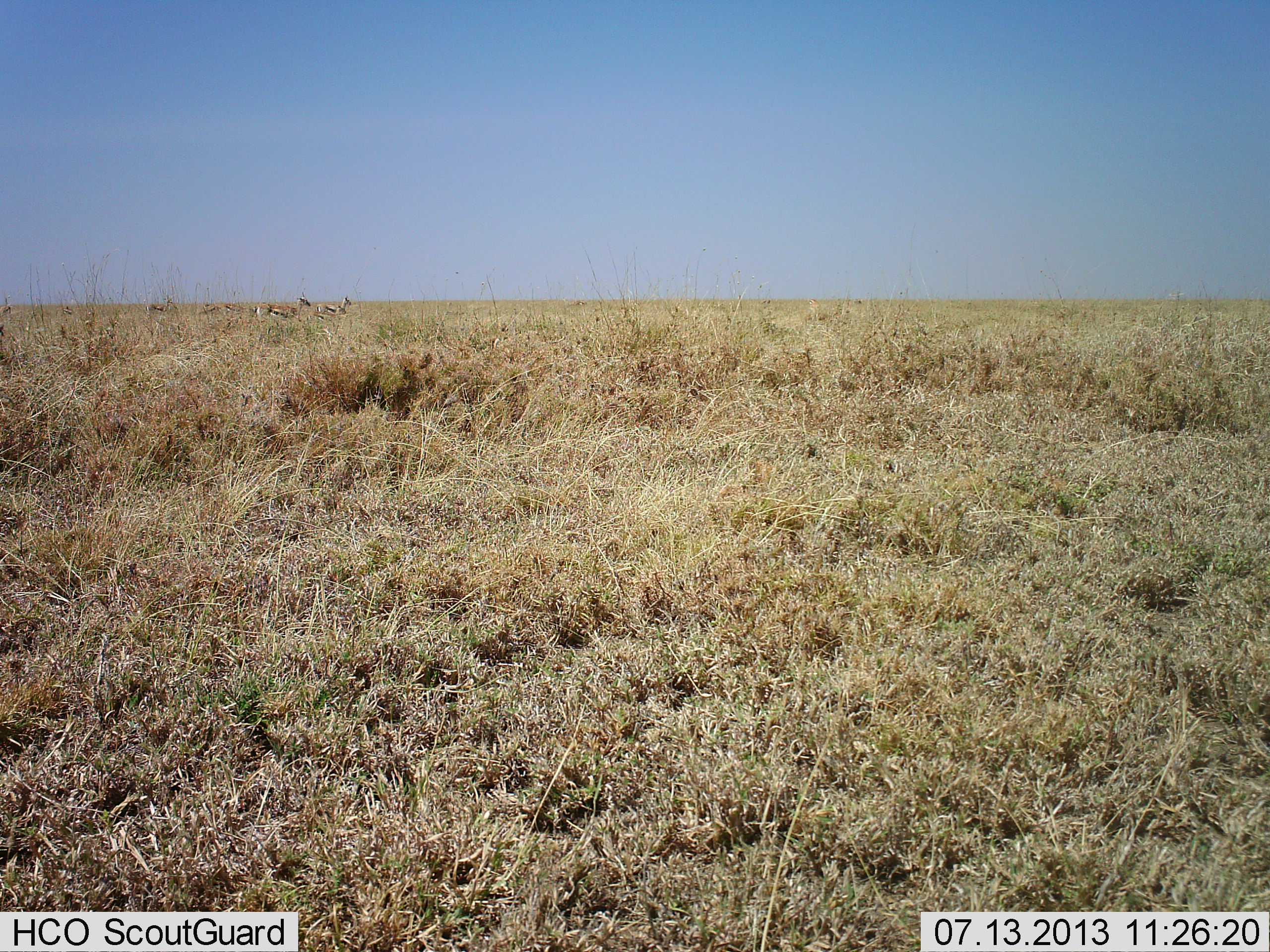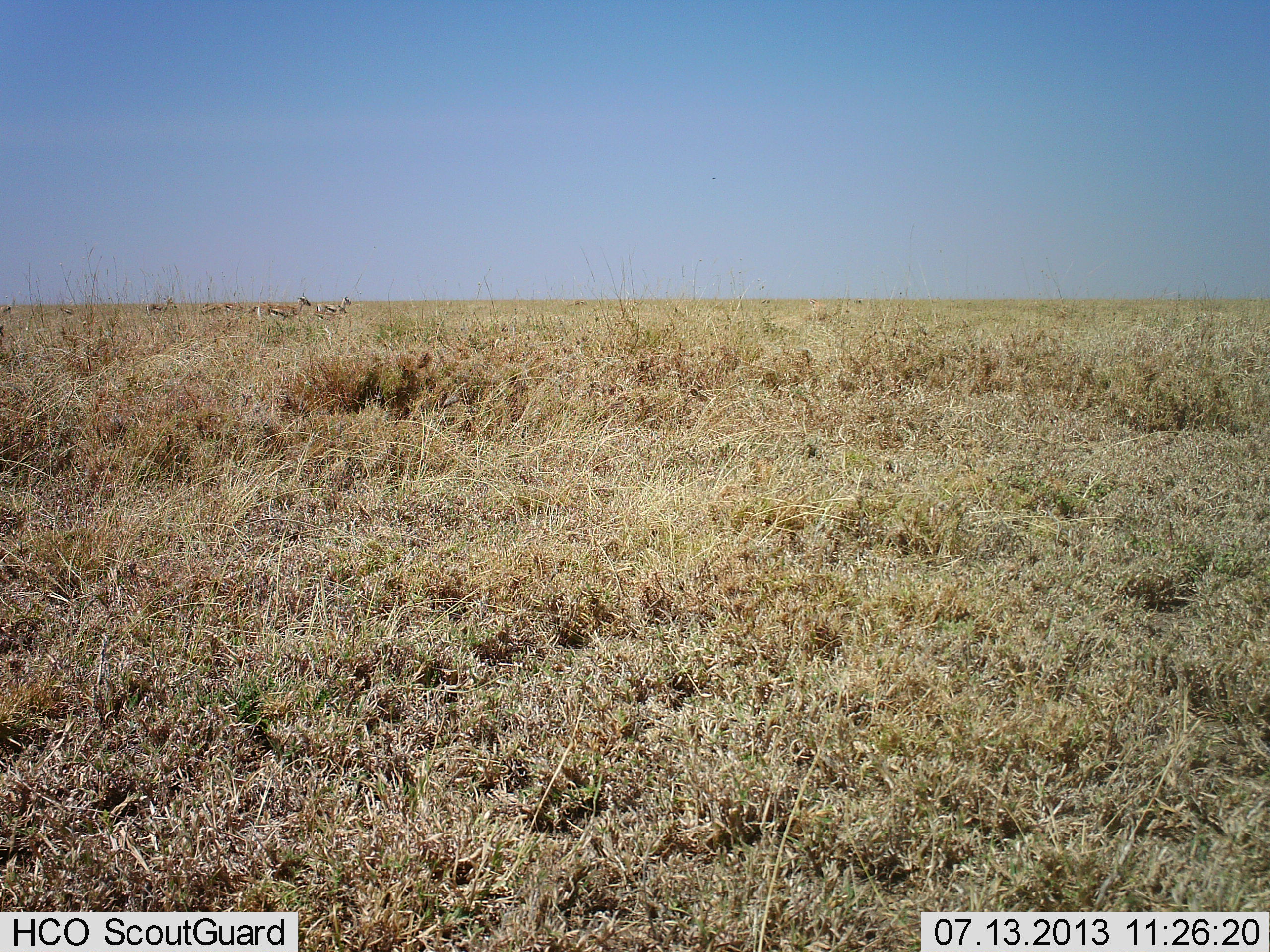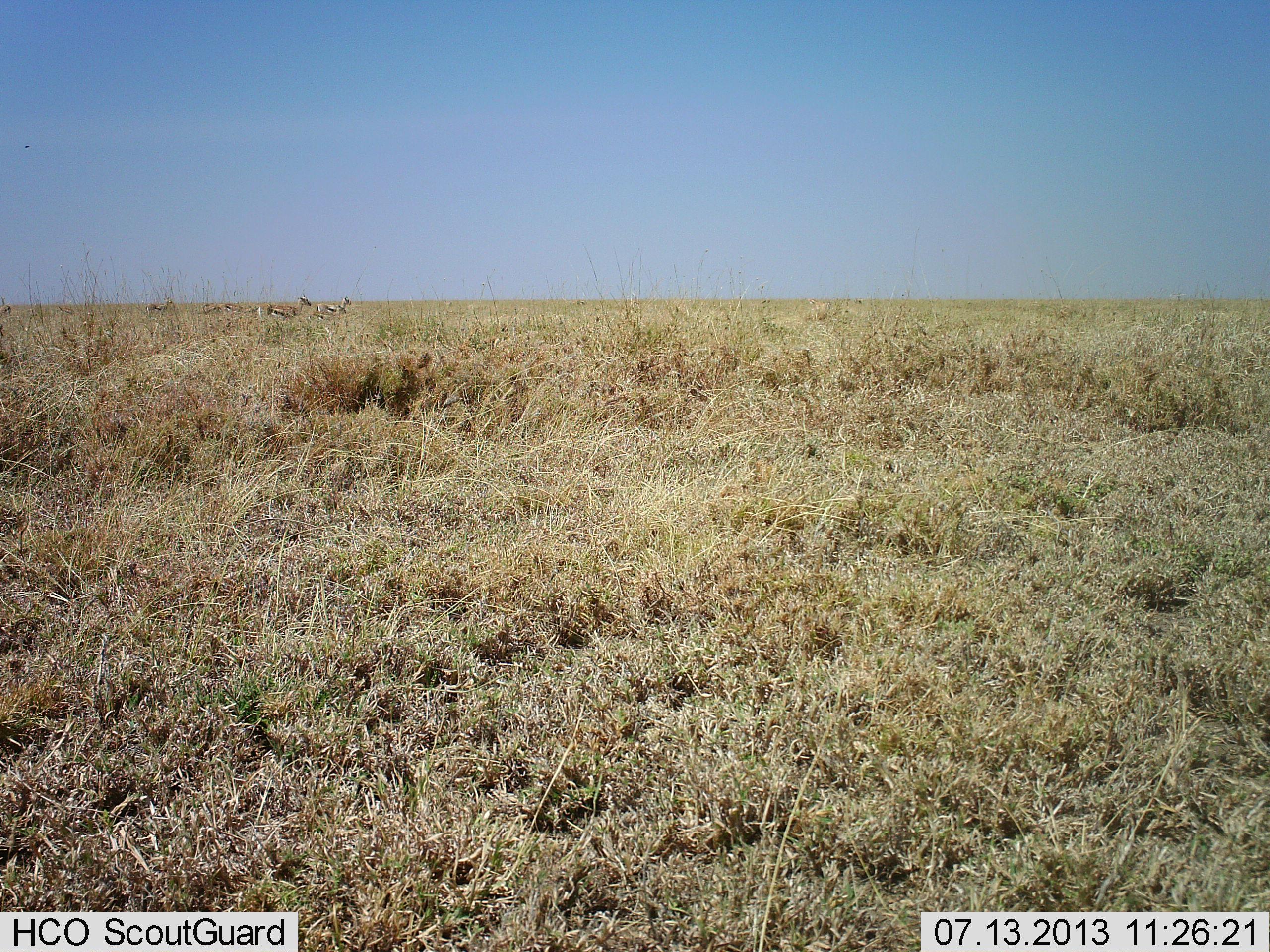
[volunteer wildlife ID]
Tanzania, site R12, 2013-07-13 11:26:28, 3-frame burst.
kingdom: Animalia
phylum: Chordata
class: Mammalia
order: Artiodactyla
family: Bovidae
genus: Eudorcas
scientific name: Eudorcas thomsonii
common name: thomson's gazelle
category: gazellethomsons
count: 5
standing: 80%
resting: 0%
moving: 17%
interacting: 0%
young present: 0%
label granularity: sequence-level